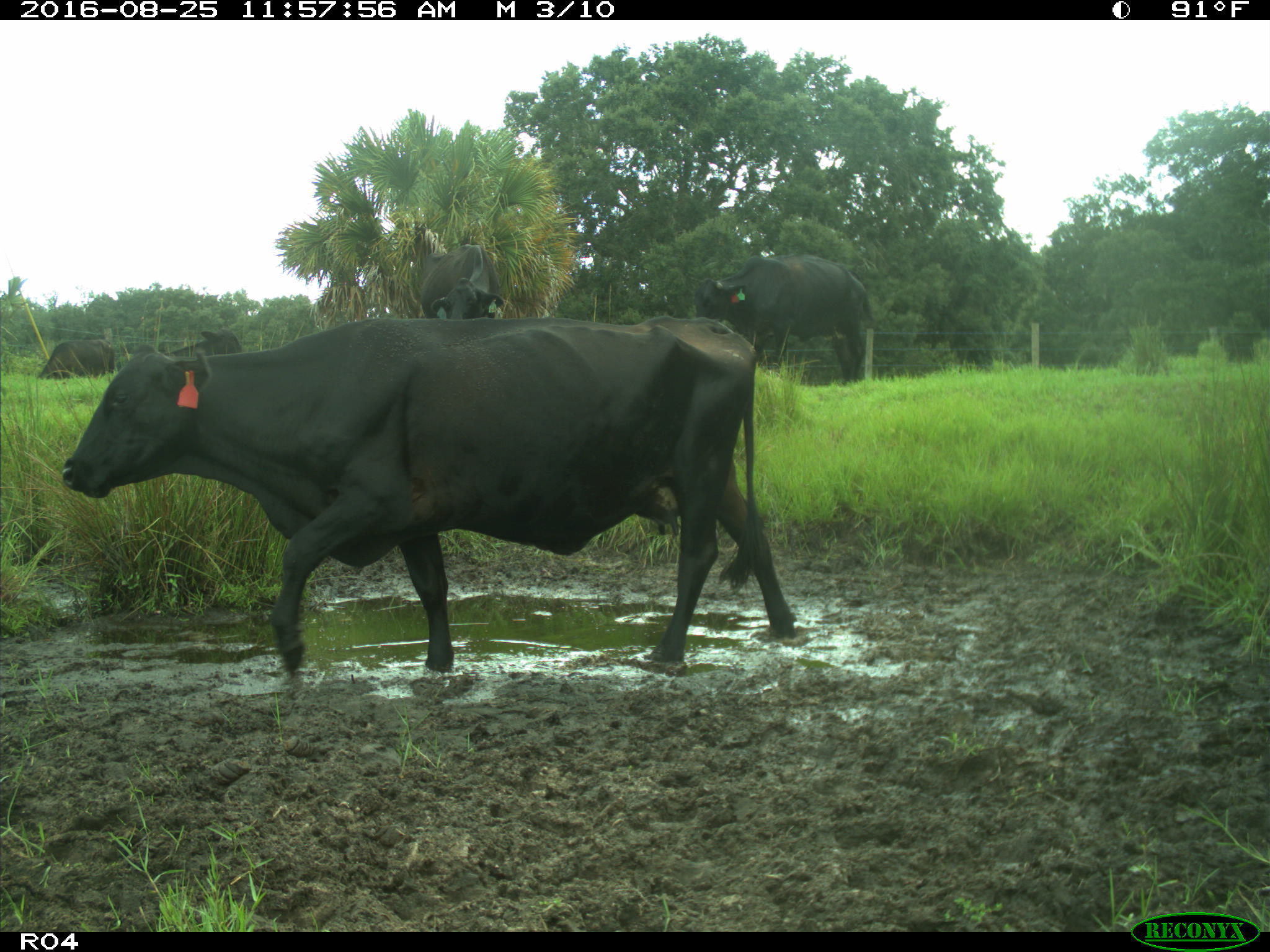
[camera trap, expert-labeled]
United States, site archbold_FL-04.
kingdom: Animalia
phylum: Chordata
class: Mammalia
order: Artiodactyla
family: Bovidae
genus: Bos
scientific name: Bos taurus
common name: domestic cow